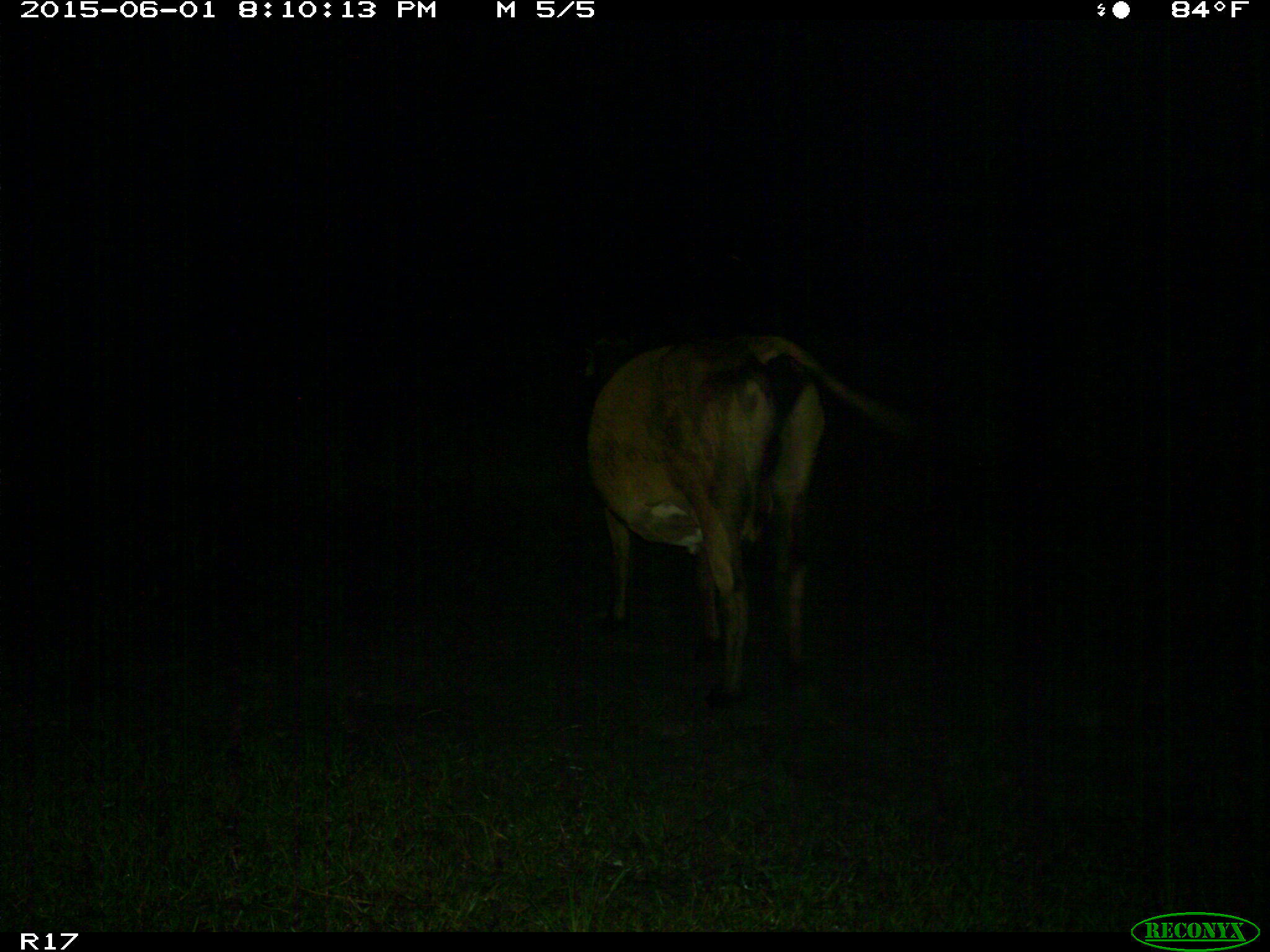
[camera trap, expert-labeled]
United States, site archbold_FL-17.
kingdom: Animalia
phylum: Chordata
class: Mammalia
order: Artiodactyla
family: Bovidae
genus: Bos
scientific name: Bos taurus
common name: domestic cow